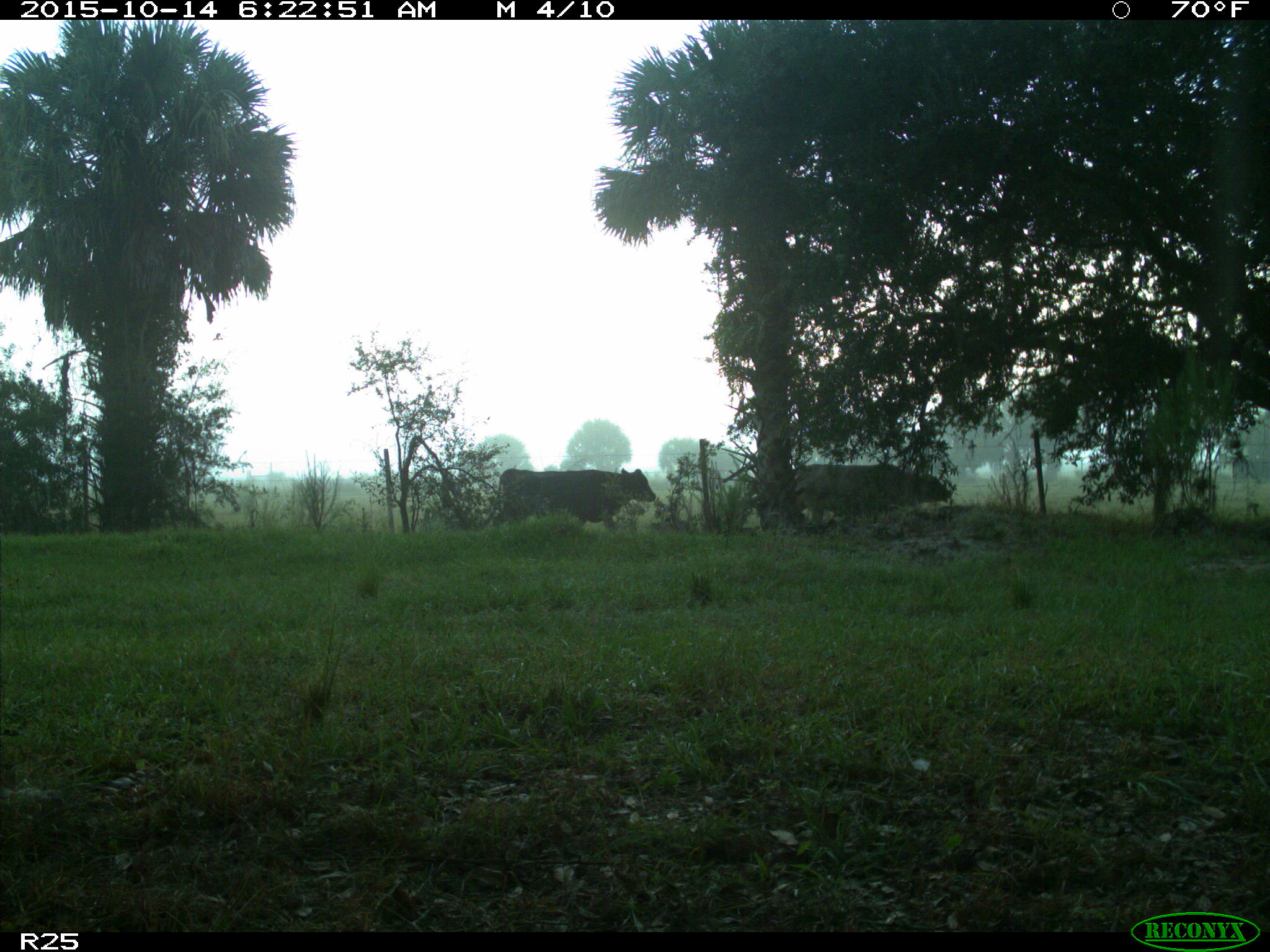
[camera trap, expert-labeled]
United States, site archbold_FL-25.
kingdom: Animalia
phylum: Chordata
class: Mammalia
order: Artiodactyla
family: Bovidae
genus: Bos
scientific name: Bos taurus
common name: domestic cow